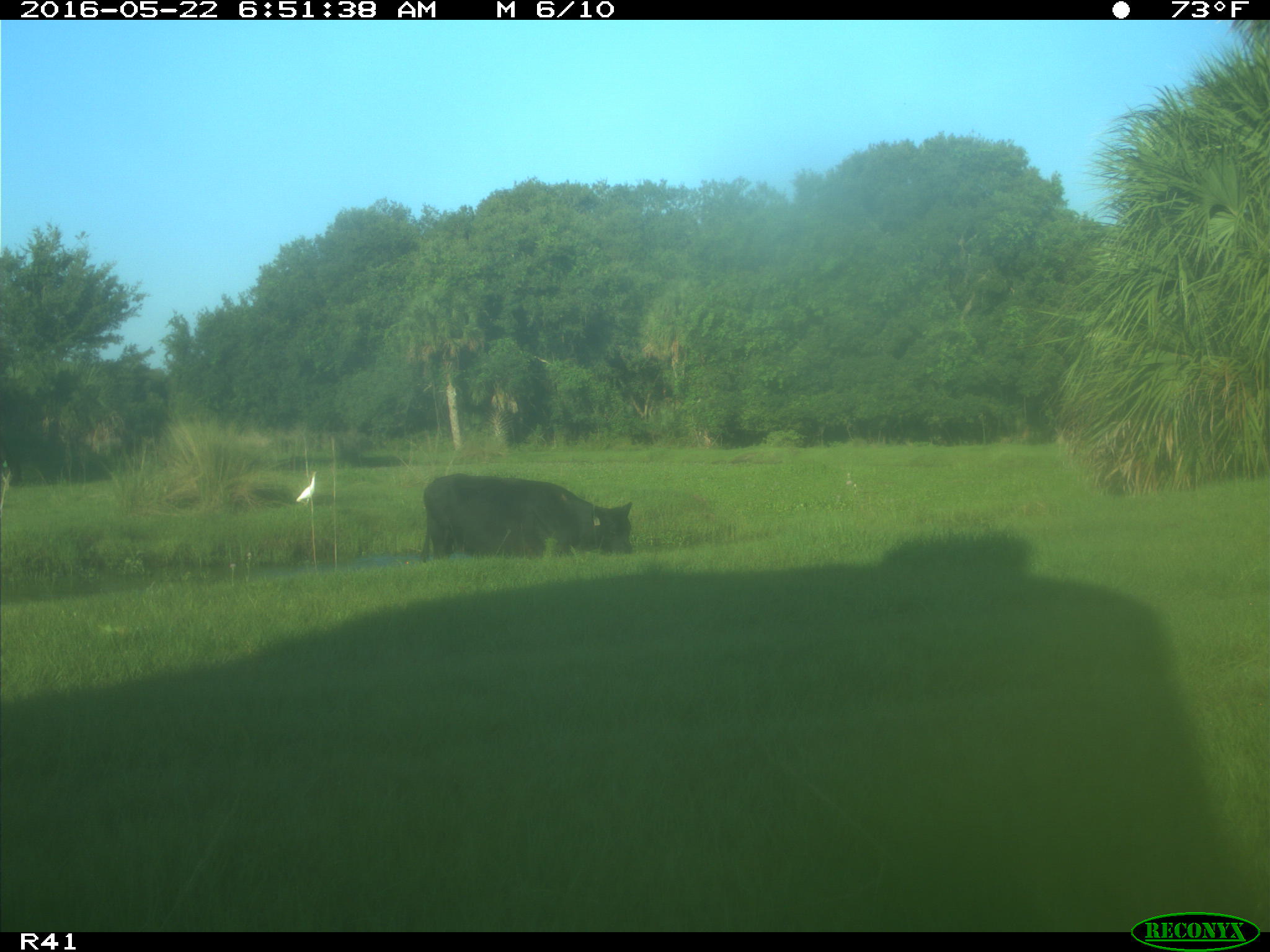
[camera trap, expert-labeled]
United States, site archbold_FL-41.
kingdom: Animalia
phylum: Chordata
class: Mammalia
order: Artiodactyla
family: Bovidae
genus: Bos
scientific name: Bos taurus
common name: domestic cow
Bos taurus (domestic cow).